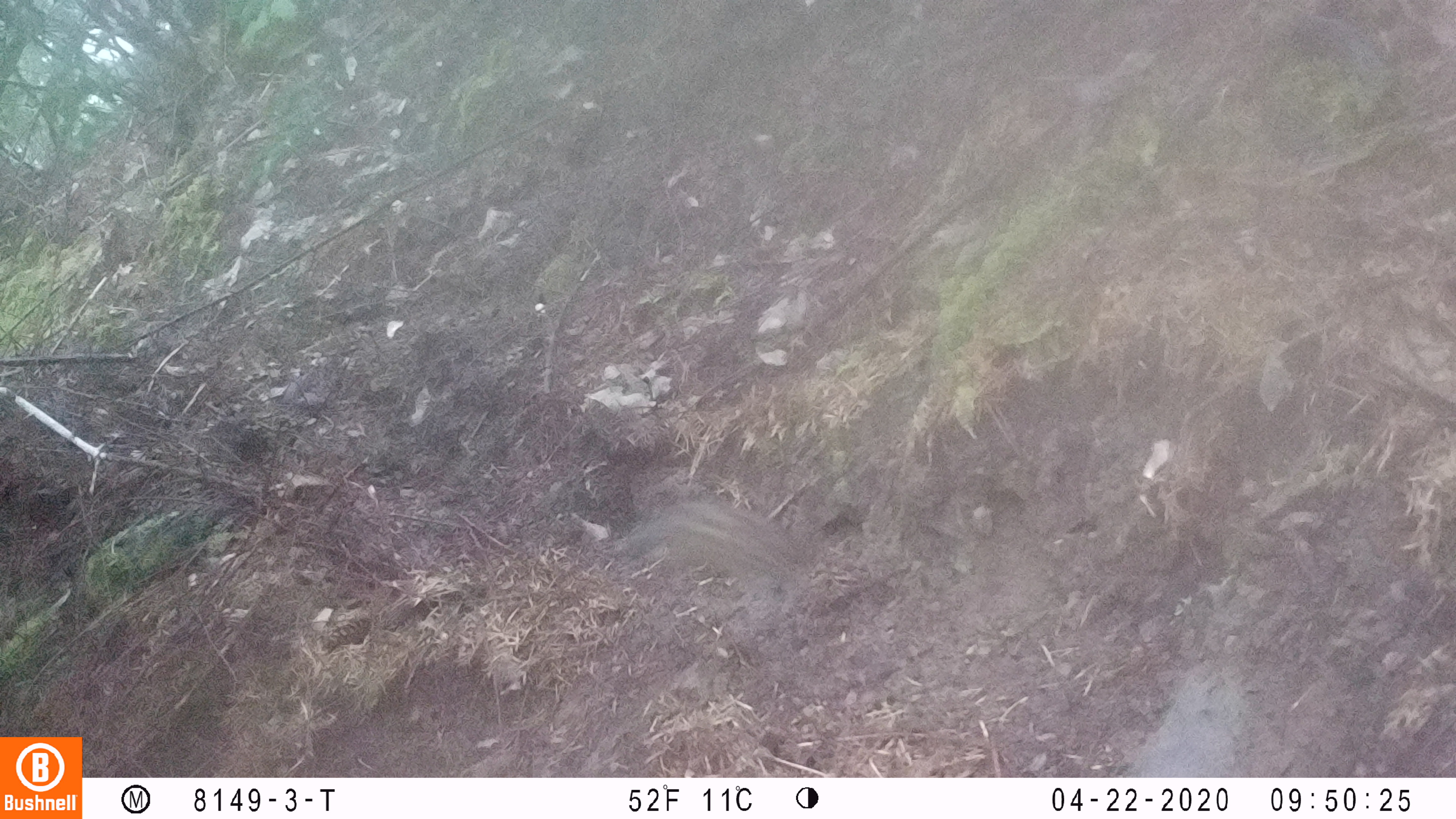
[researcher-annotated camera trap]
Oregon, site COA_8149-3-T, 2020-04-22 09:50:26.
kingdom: Animalia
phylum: Chordata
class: Mammalia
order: Rodentia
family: Sciuridae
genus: Neotamias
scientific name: Neotamias townsendii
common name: townsend's chipmunk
Townsend's chipmunk (Neotamias townsendii).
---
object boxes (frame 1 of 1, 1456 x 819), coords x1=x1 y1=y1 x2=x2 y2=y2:
townsend's chipmunk: x1=611 y1=490 x2=810 y2=592